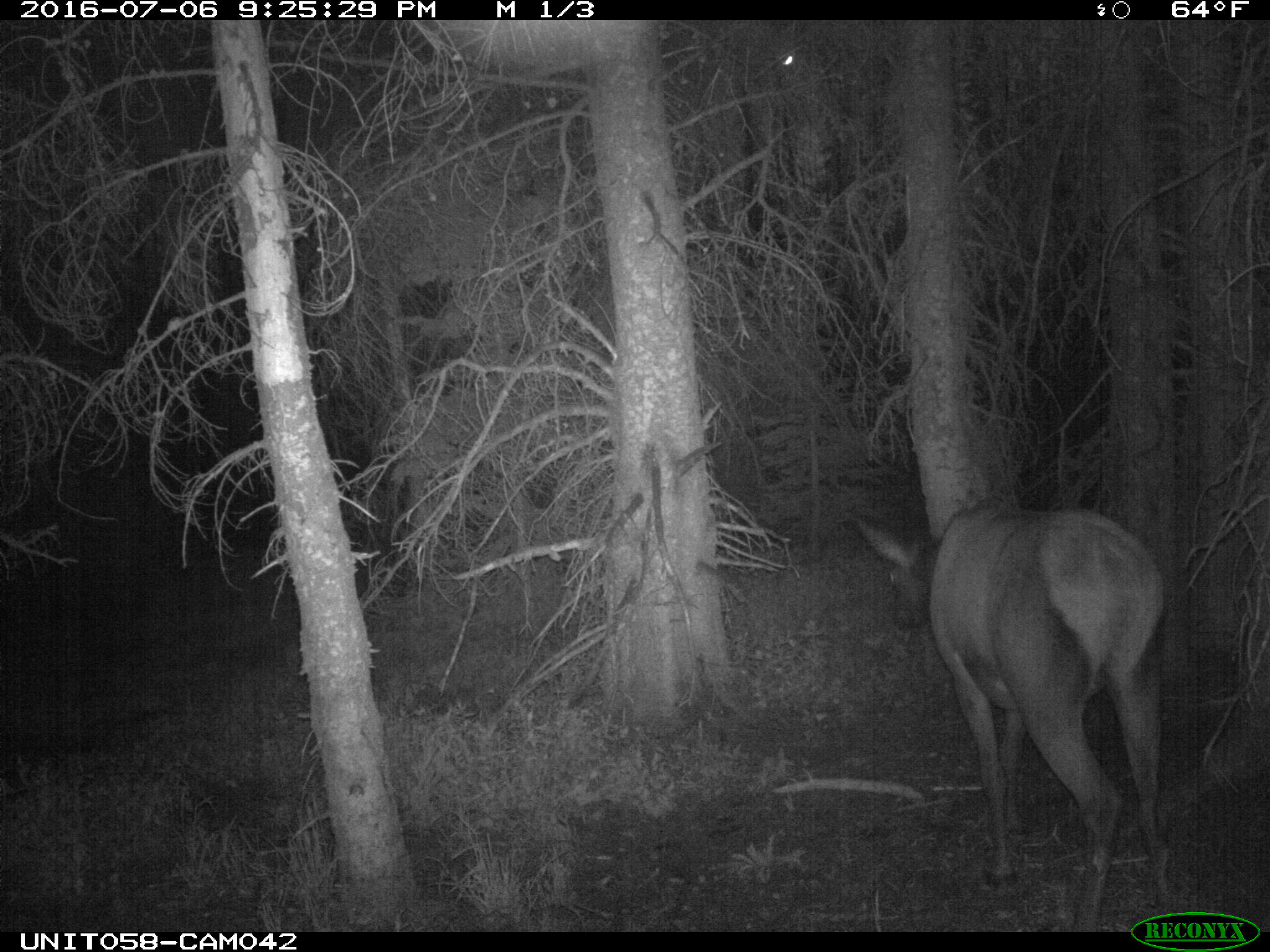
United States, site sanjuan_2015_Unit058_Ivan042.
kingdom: Animalia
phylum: Chordata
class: Mammalia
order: Artiodactyla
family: Cervidae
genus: Cervus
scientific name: Cervus elaphus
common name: red deer